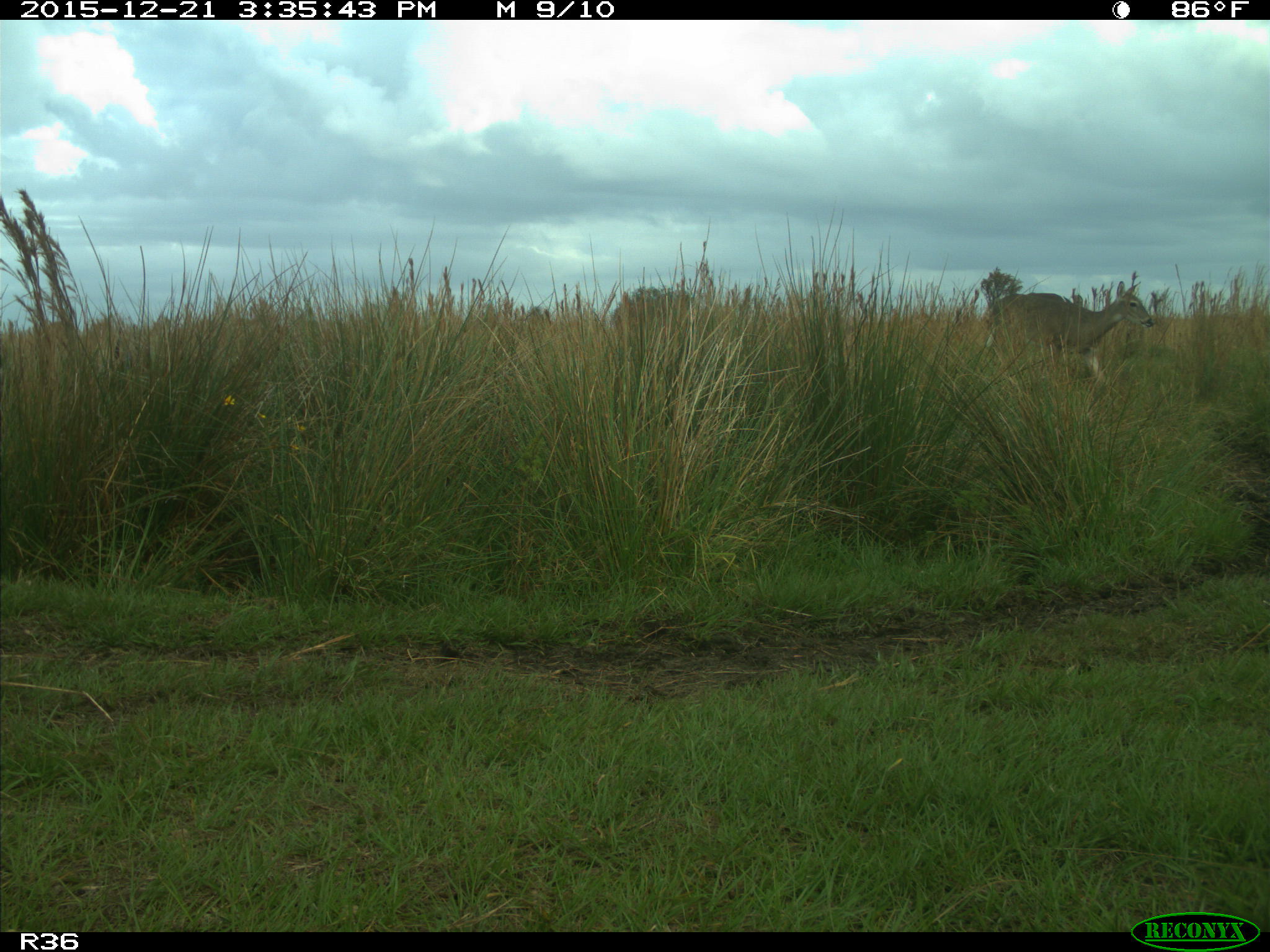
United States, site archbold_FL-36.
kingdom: Animalia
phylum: Chordata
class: Mammalia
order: Artiodactyla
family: Cervidae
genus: Odocoileus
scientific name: Odocoileus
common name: deer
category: unidentified deer